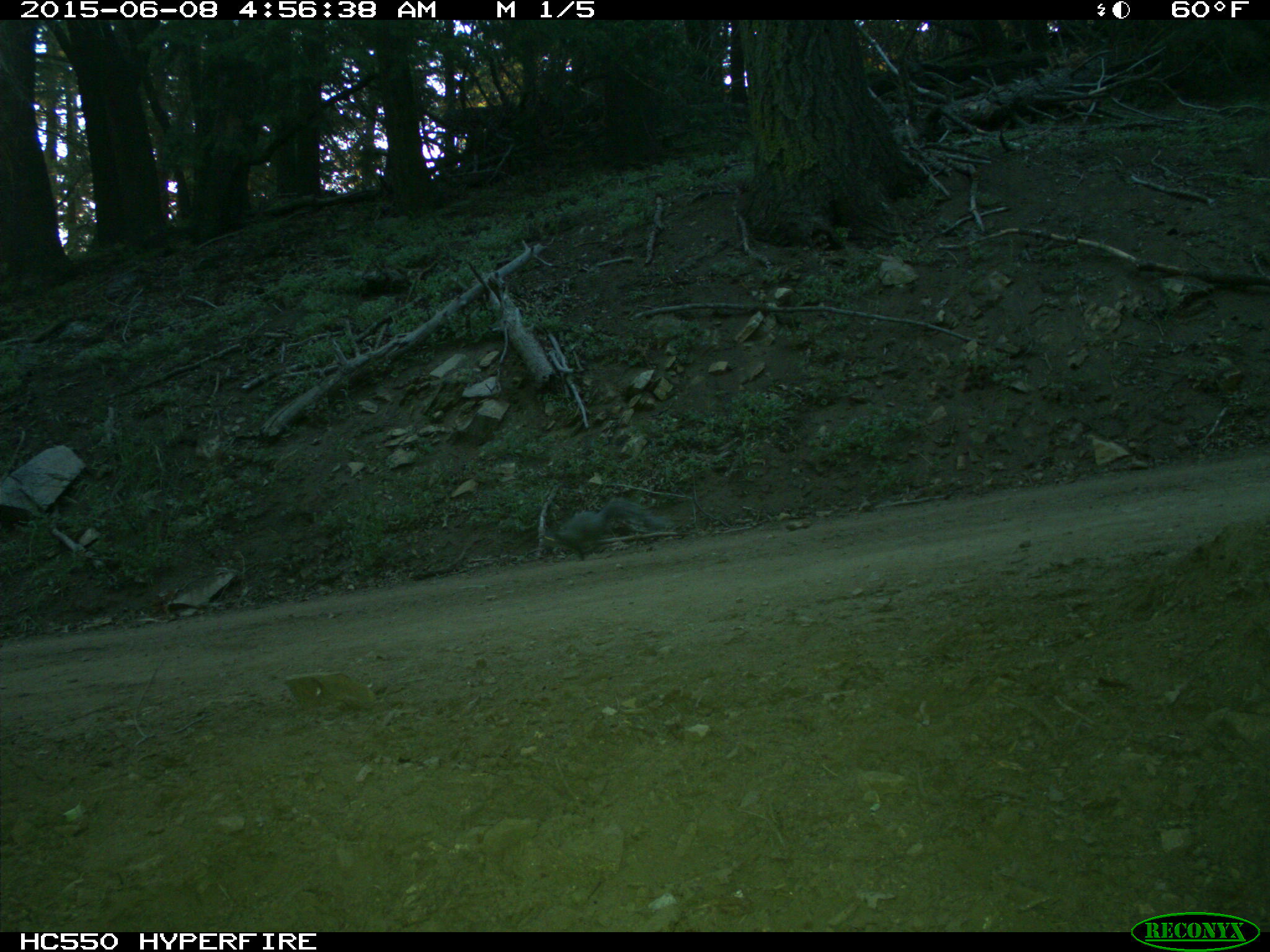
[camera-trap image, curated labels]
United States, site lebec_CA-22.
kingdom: Animalia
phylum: Chordata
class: Mammalia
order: Rodentia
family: Sciuridae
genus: Sciurus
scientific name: Sciurus carolinensis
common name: eastern gray squirrel